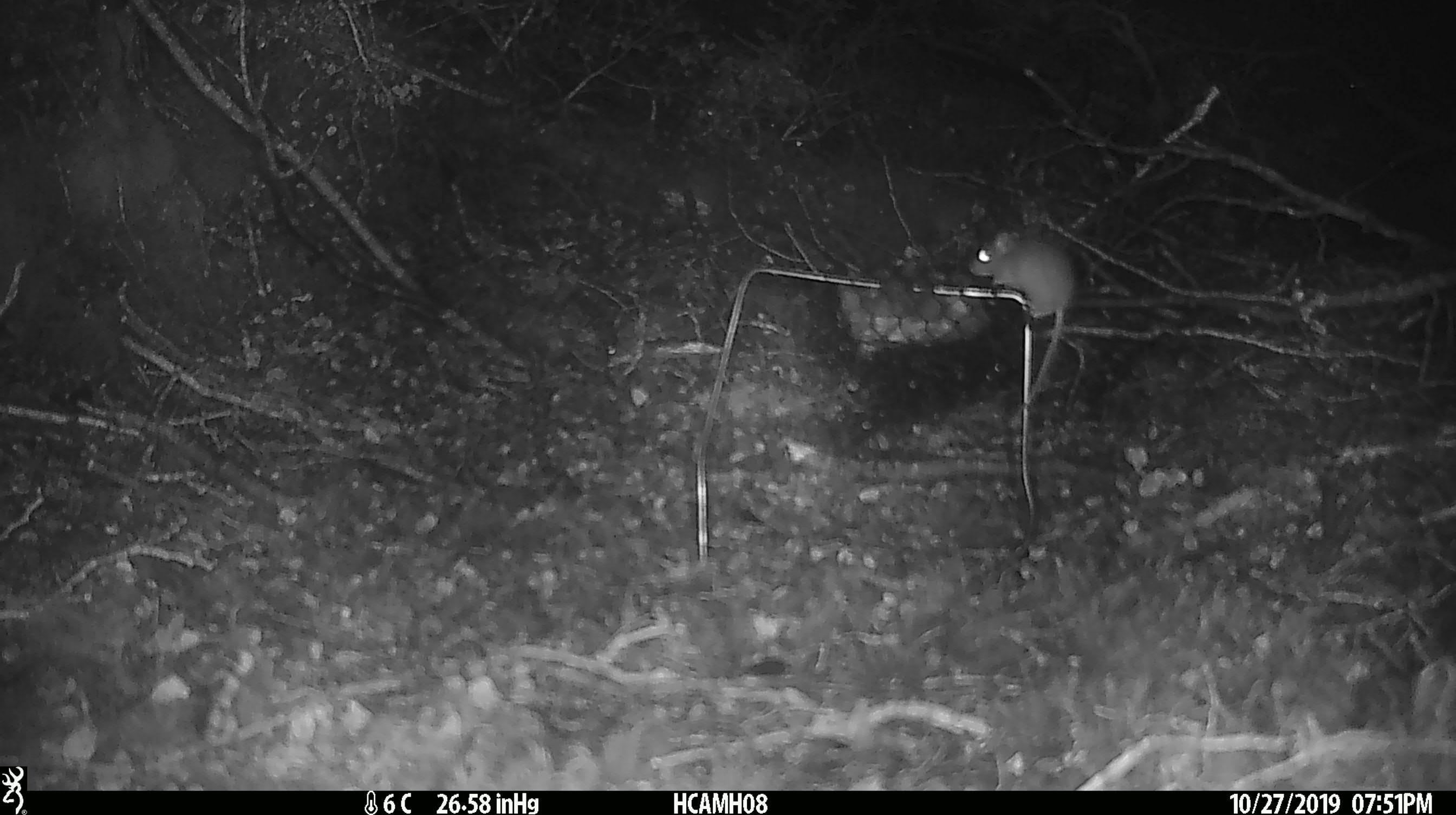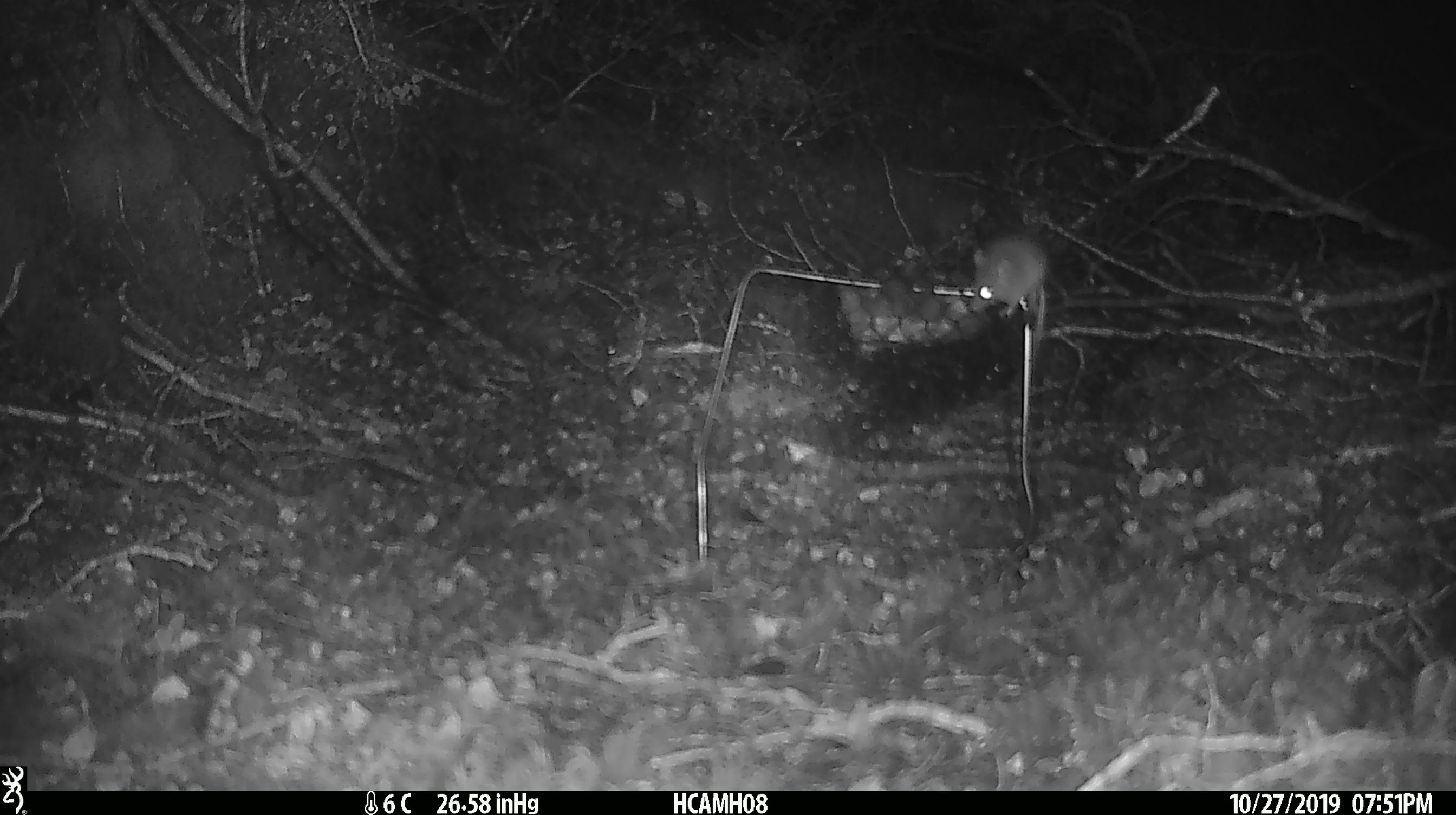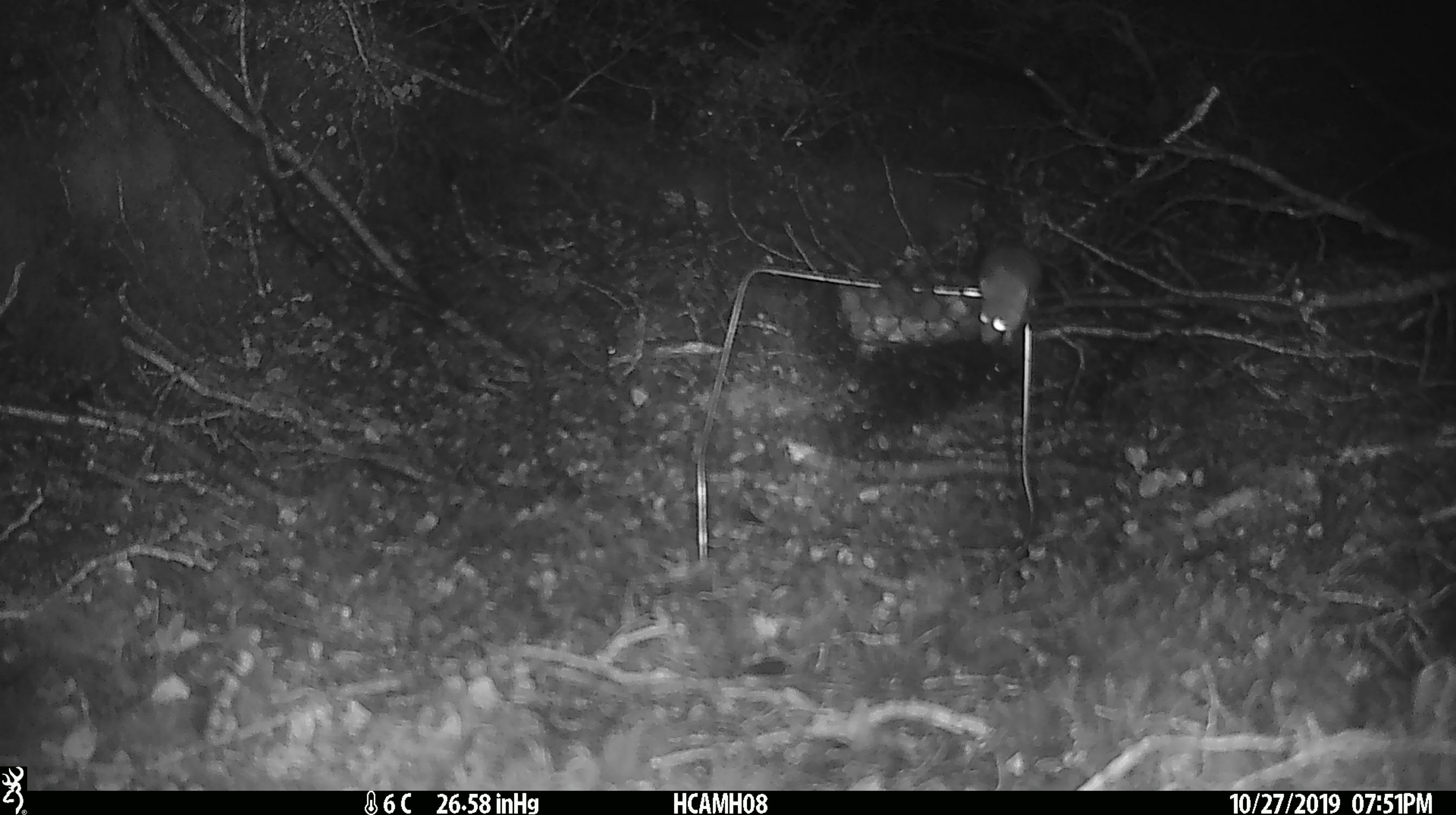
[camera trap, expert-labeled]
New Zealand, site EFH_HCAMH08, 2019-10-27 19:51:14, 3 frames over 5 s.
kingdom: Animalia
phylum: Chordata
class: Mammalia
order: Rodentia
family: Muridae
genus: Mus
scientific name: Mus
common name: mouse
Mouse (Mus).